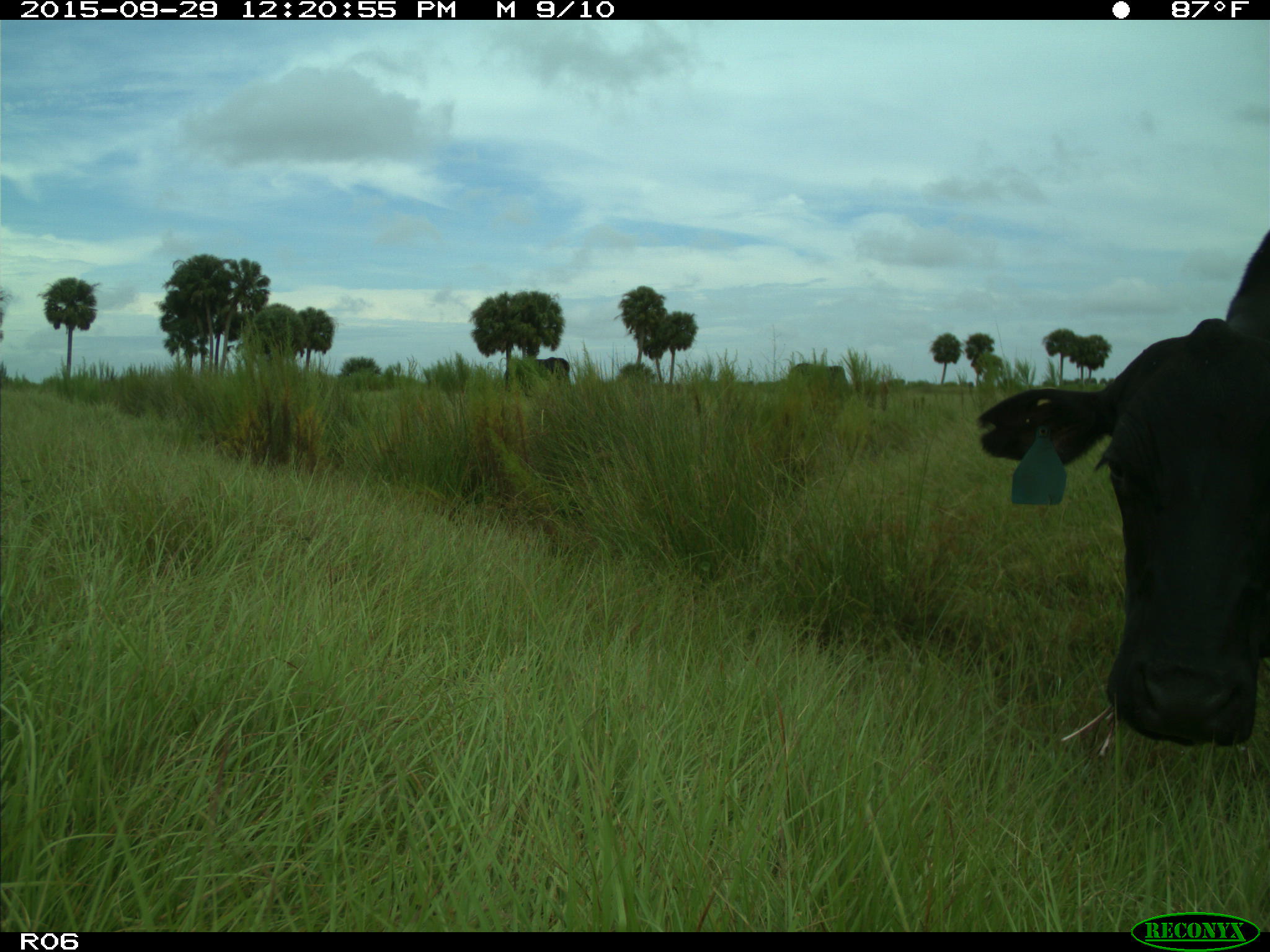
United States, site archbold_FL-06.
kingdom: Animalia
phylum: Chordata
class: Mammalia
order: Artiodactyla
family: Bovidae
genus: Bos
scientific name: Bos taurus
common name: domestic cow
Bos taurus (domestic cow).